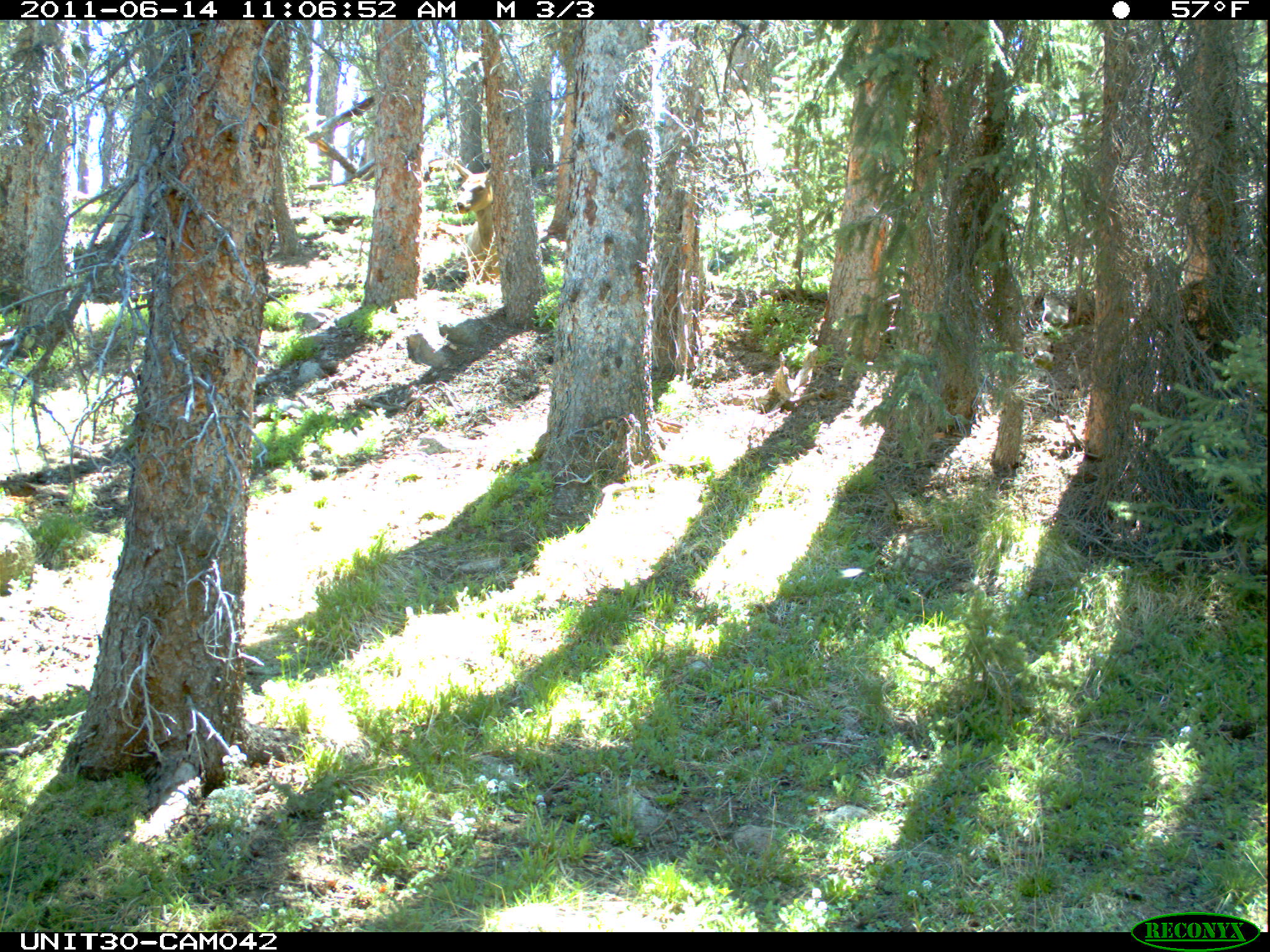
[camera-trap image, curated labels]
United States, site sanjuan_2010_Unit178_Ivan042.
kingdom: Animalia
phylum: Chordata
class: Mammalia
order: Artiodactyla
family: Cervidae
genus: Cervus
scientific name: Cervus elaphus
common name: red deer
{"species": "Cervus elaphus (red deer)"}